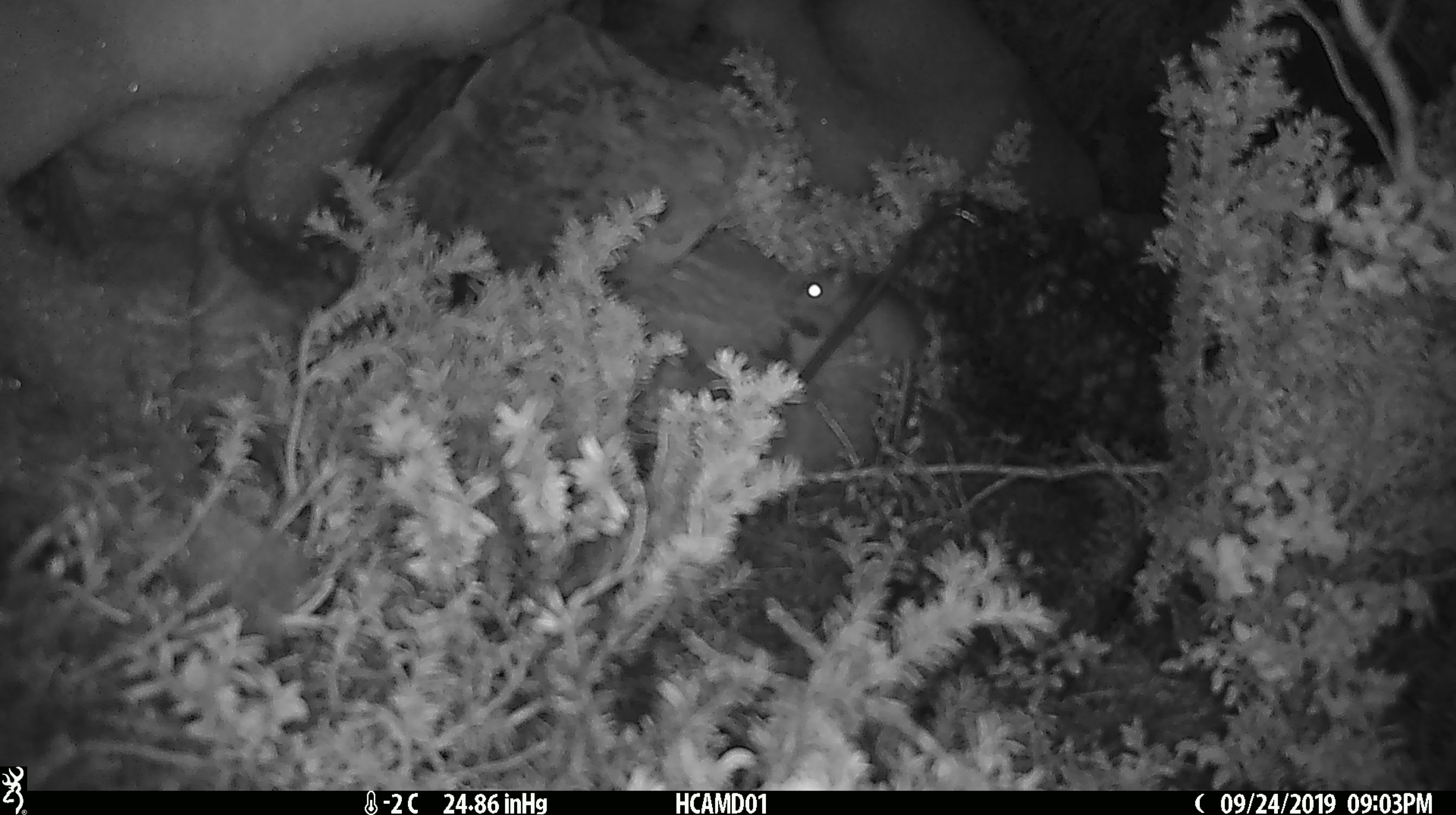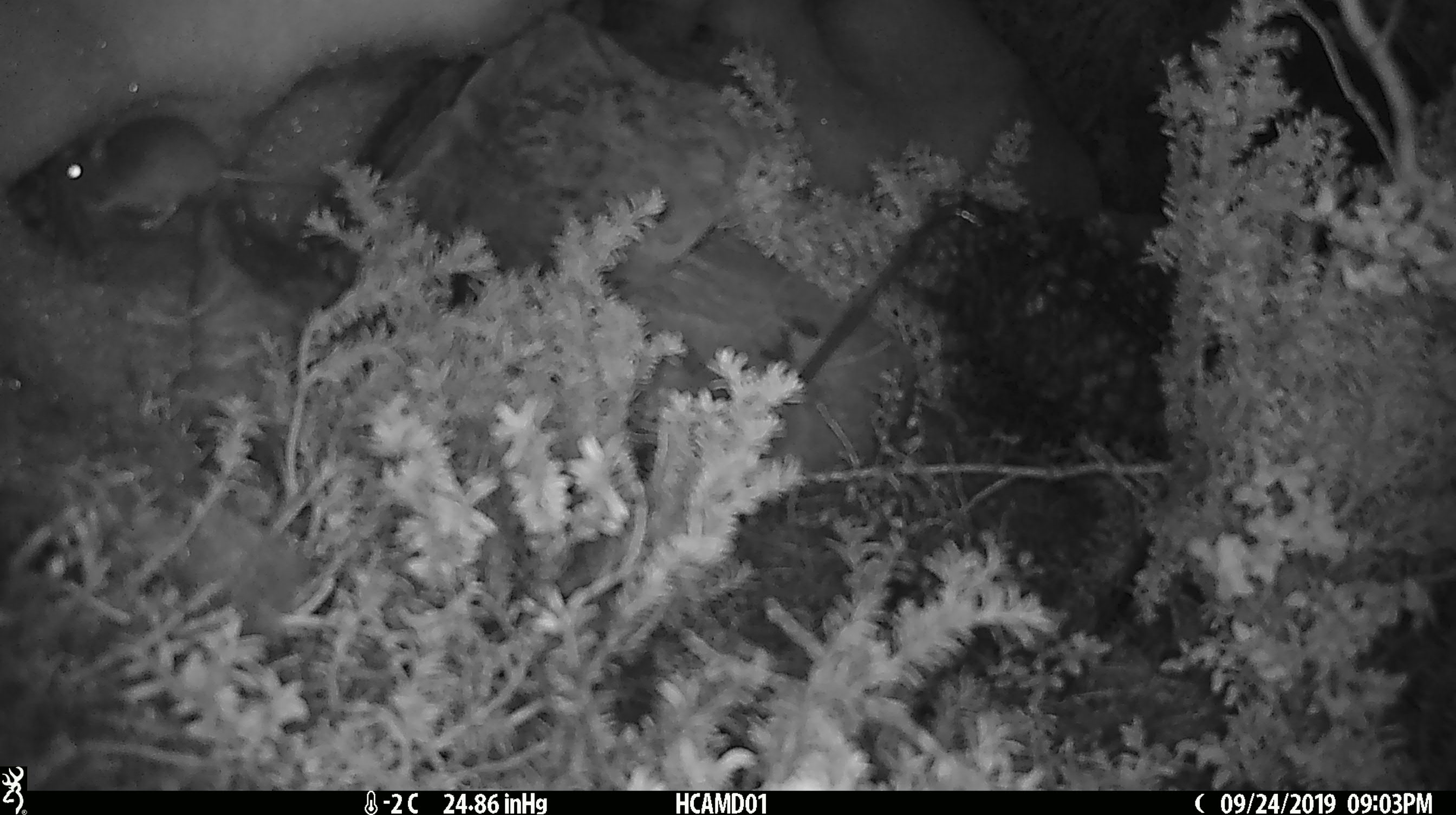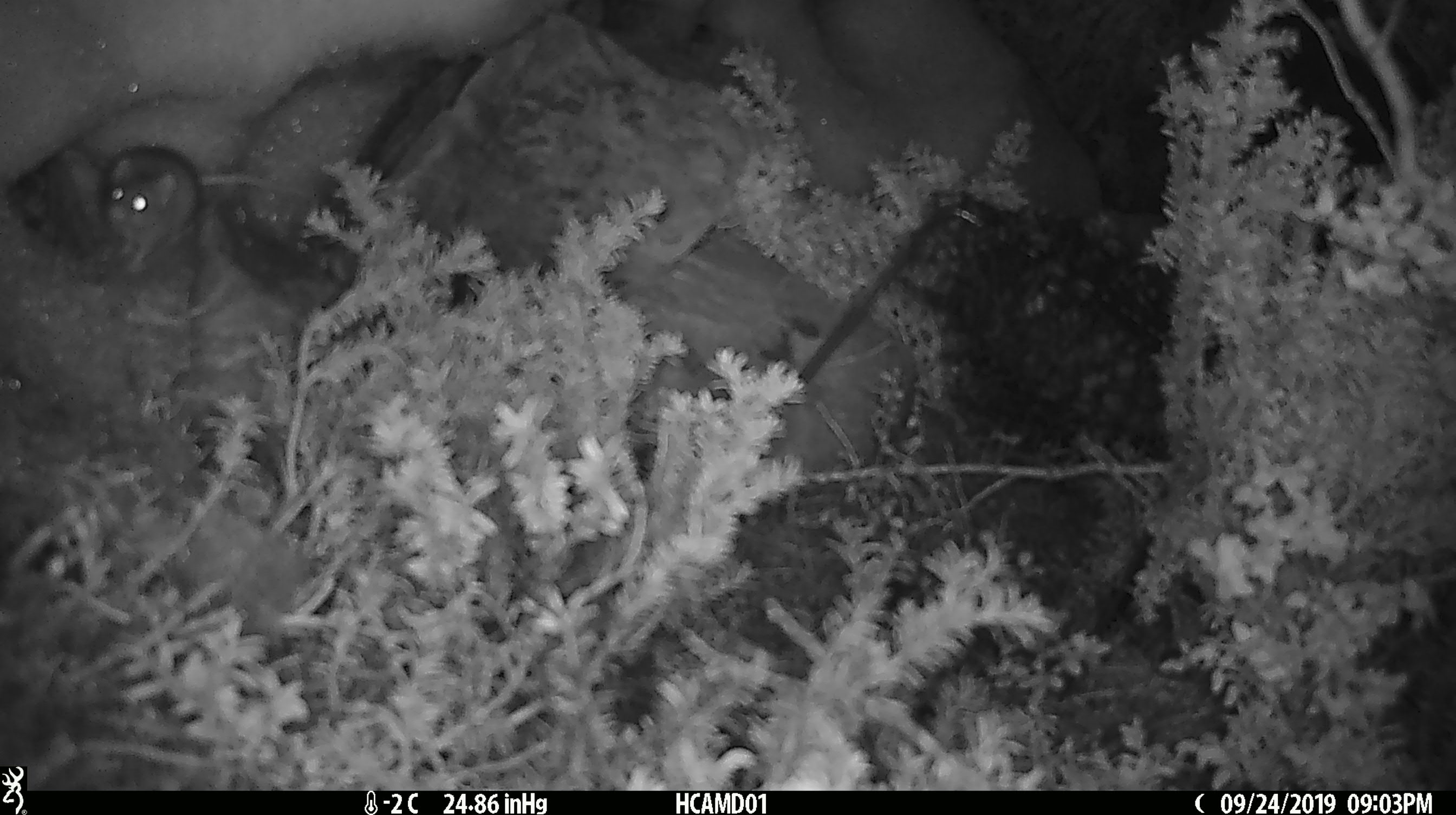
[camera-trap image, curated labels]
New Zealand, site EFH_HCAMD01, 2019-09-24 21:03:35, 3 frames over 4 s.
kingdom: Animalia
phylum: Chordata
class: Mammalia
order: Rodentia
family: Muridae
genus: Mus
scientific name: Mus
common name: mouse